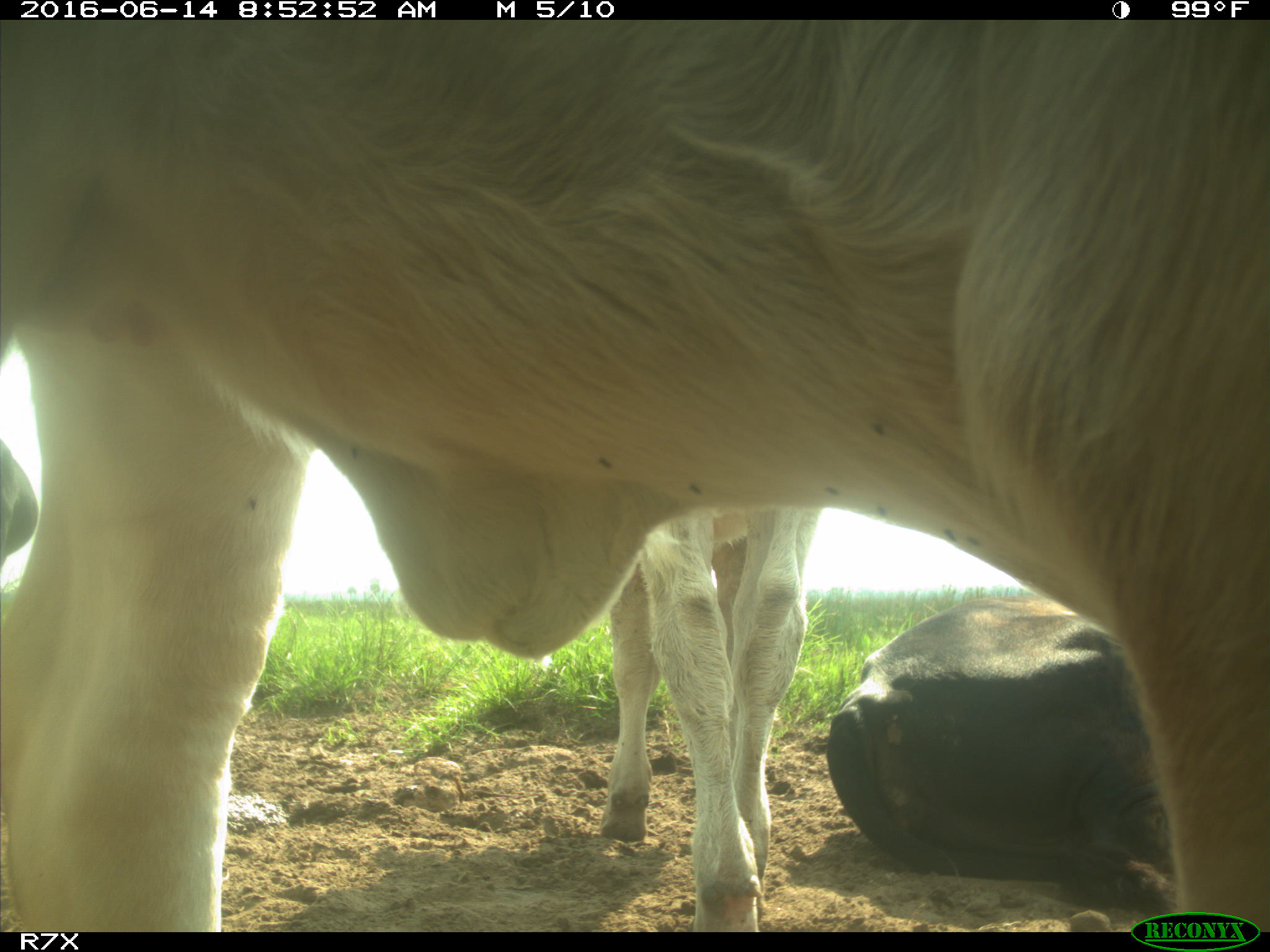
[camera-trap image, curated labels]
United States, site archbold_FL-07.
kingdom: Animalia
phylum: Chordata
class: Mammalia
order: Artiodactyla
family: Bovidae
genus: Bos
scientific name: Bos taurus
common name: domestic cow